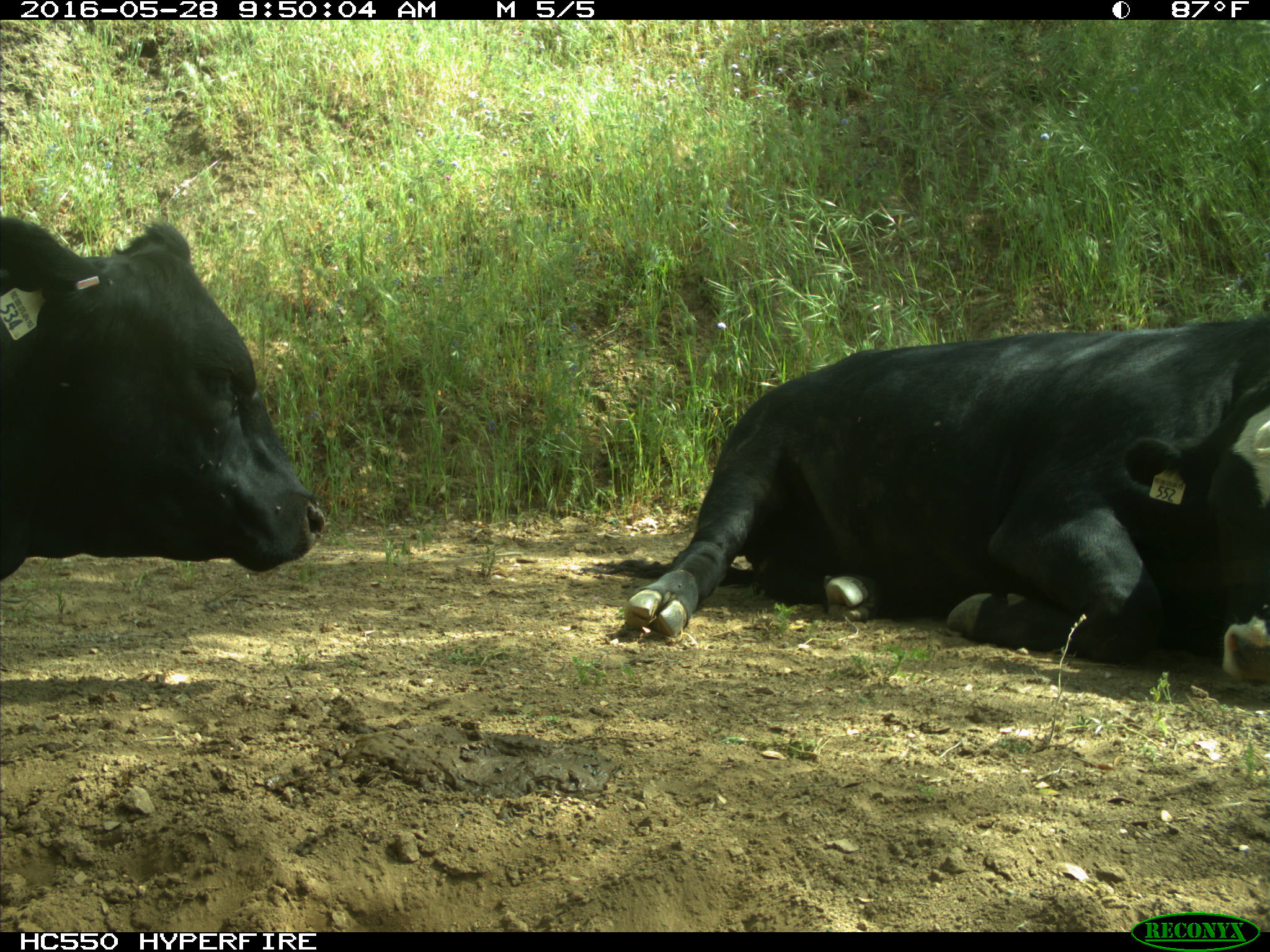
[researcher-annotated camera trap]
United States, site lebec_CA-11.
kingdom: Animalia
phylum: Chordata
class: Mammalia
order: Artiodactyla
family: Bovidae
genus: Bos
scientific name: Bos taurus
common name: domestic cow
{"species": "Bos taurus (domestic cow)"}